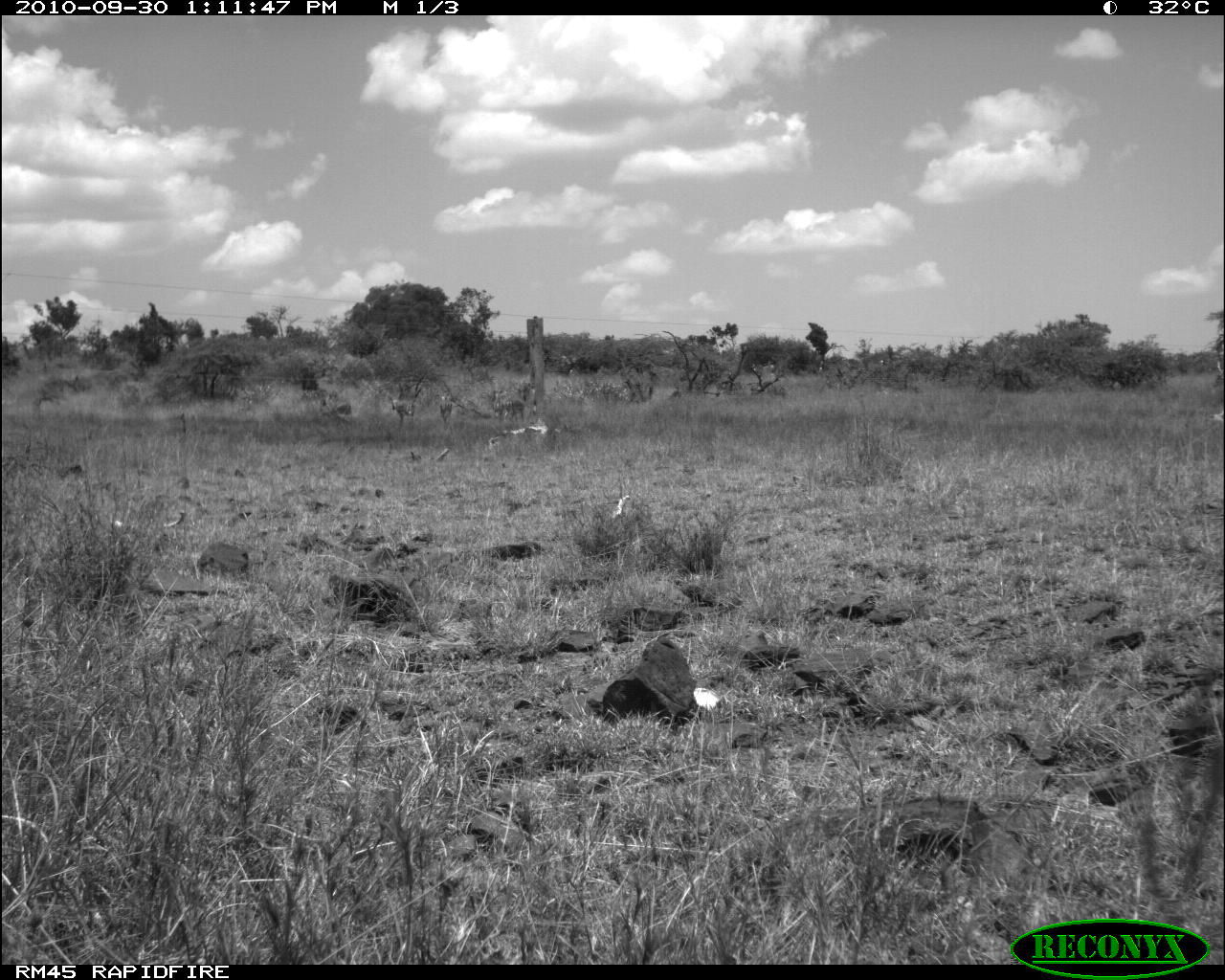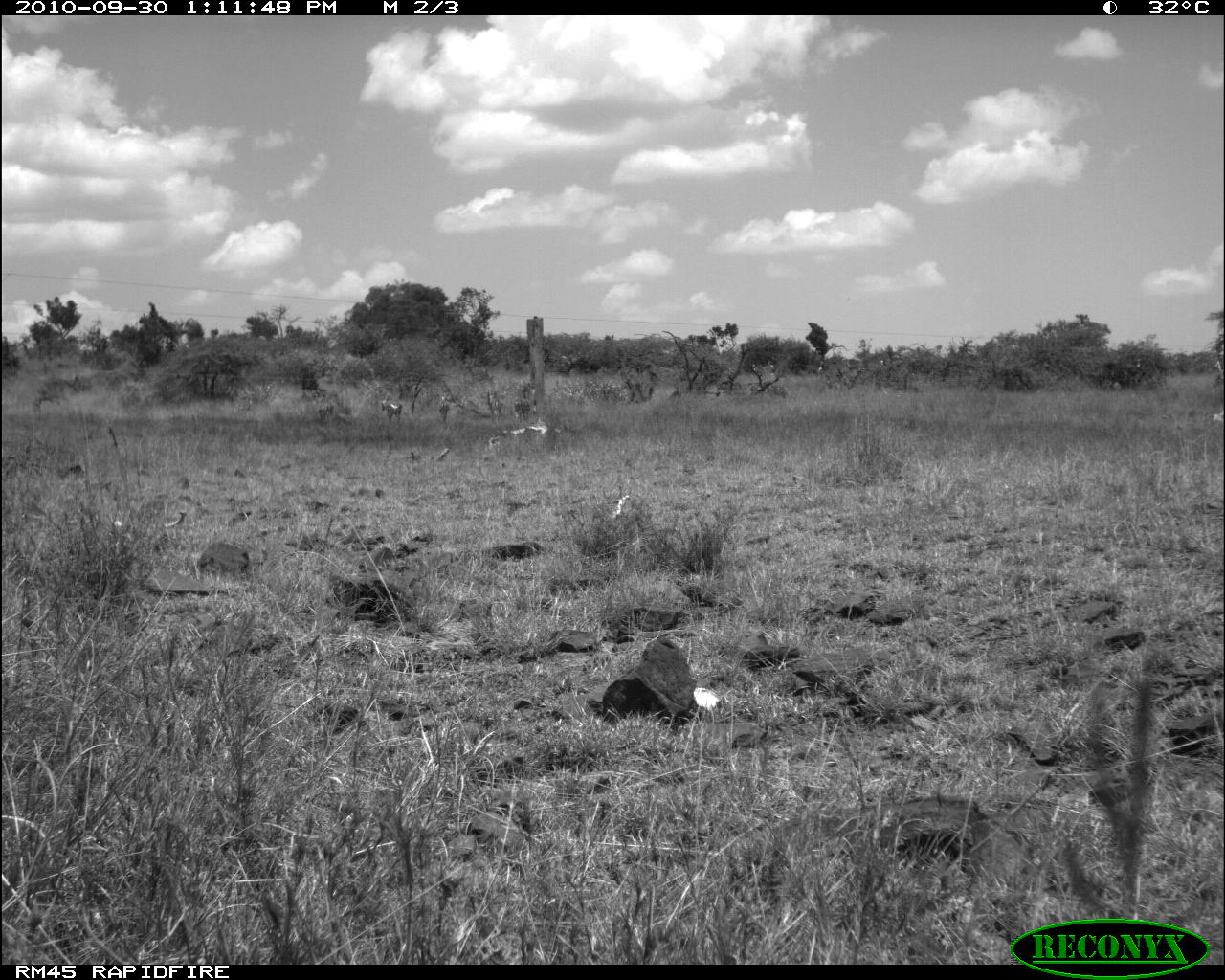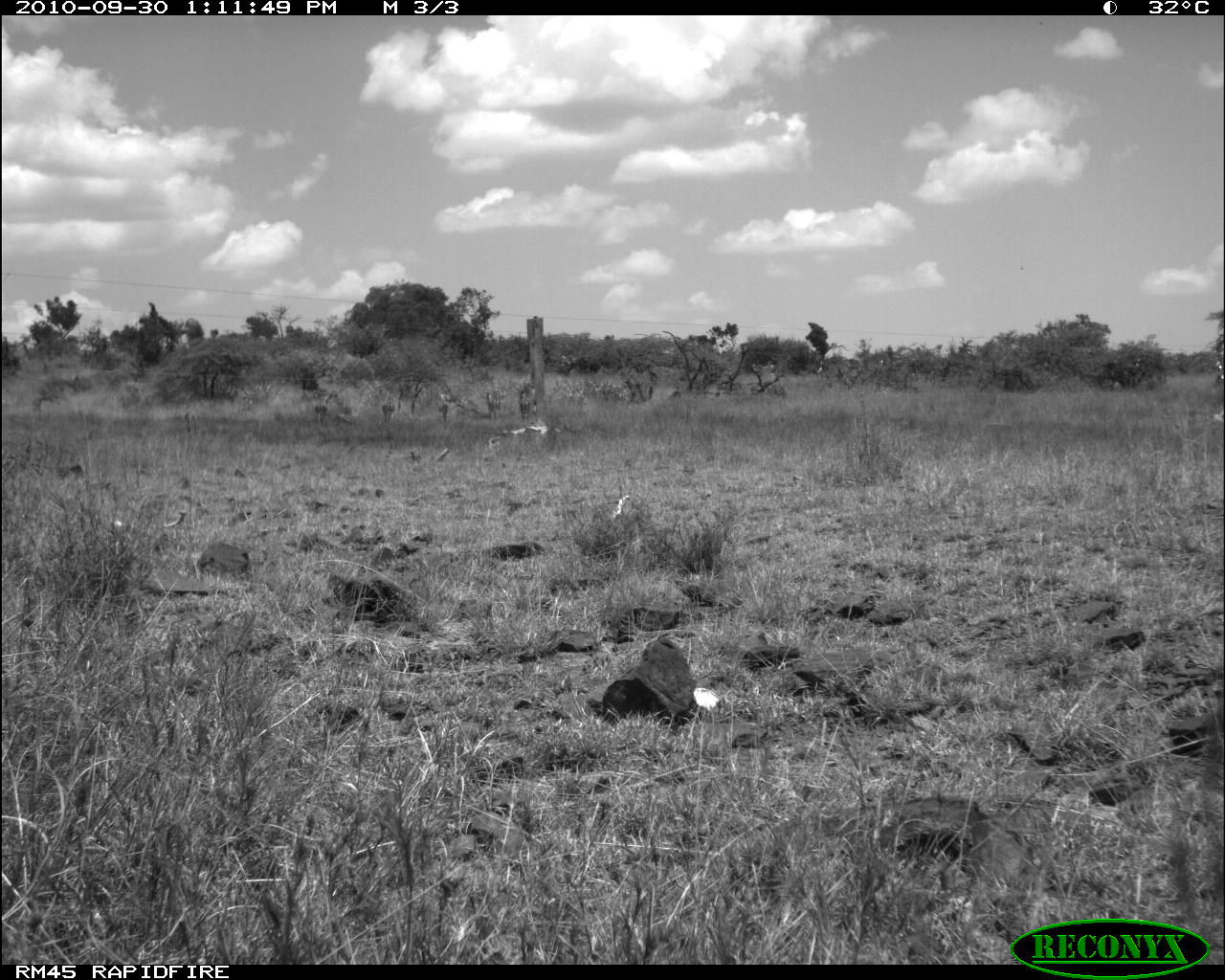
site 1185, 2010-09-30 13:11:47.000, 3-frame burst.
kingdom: Animalia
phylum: Chordata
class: Mammalia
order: Artiodactyla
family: Bovidae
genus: Aepyceros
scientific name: Aepyceros melampus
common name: impala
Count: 4.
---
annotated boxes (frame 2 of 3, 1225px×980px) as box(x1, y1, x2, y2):
aepyceros melampus: box(514, 385, 532, 424); box(381, 392, 403, 422); box(439, 394, 450, 423)